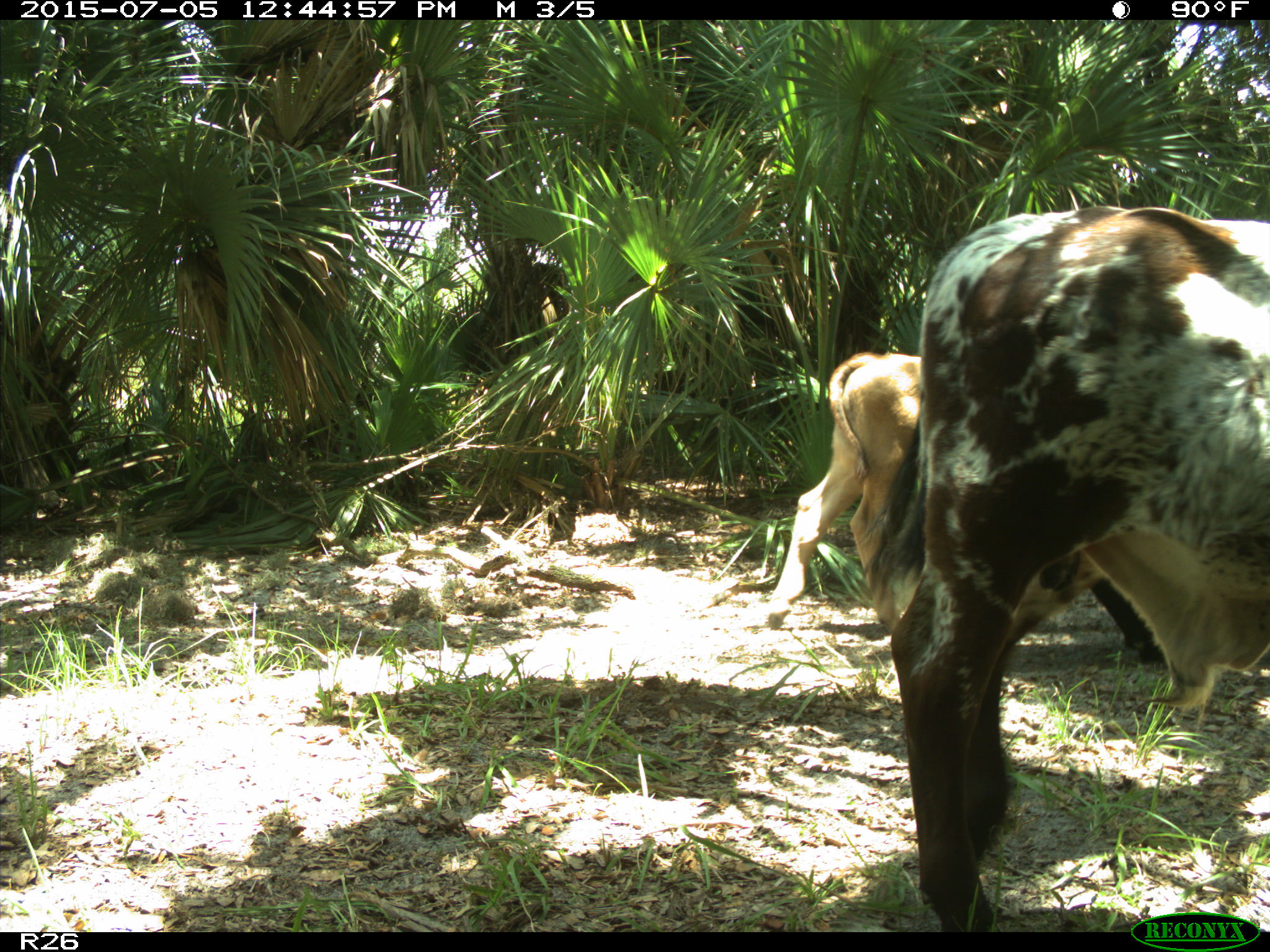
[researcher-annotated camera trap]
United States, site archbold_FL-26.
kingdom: Animalia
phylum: Chordata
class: Mammalia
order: Artiodactyla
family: Bovidae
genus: Bos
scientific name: Bos taurus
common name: domestic cow